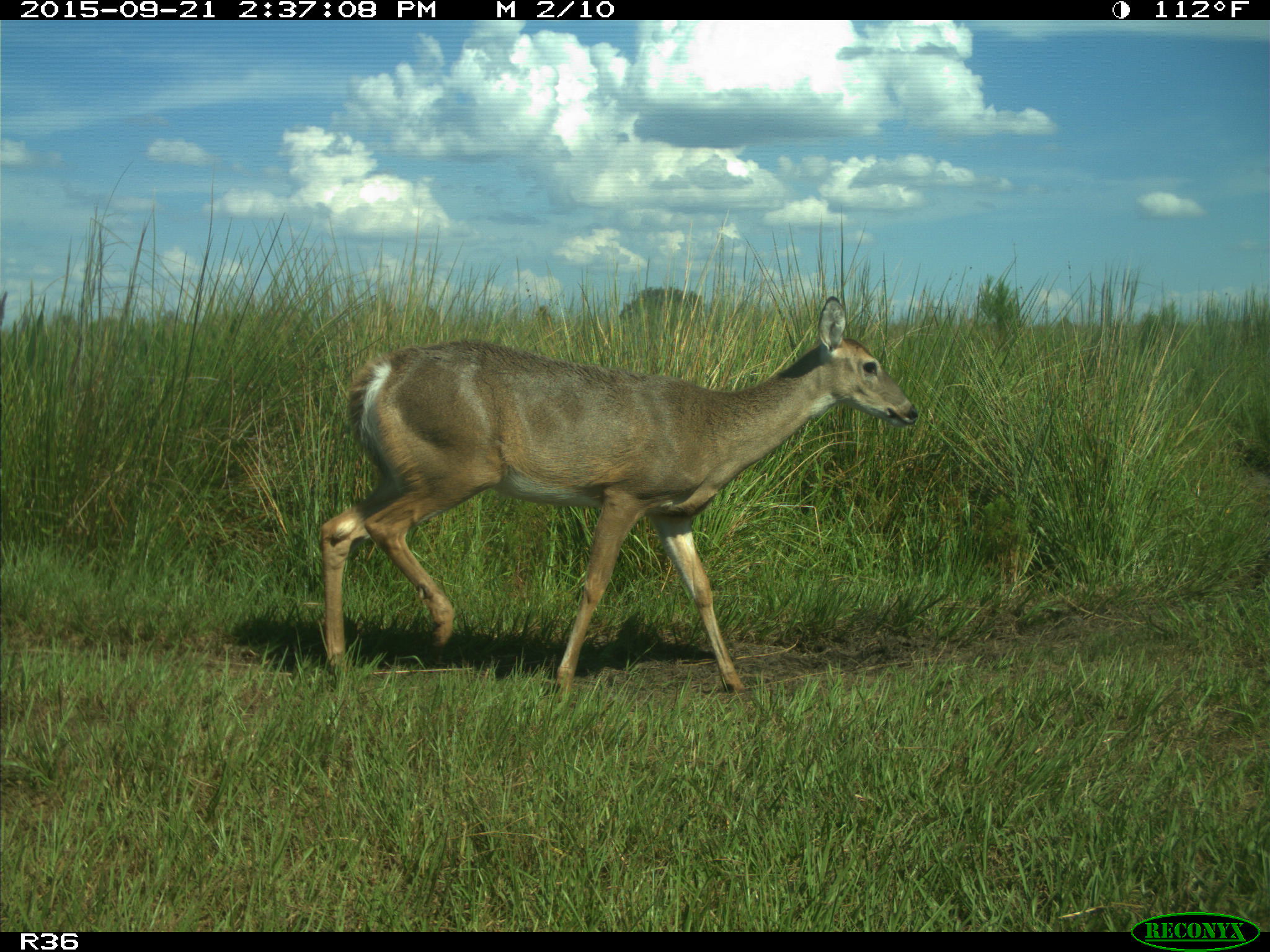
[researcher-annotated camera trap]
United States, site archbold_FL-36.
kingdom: Animalia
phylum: Chordata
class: Mammalia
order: Artiodactyla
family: Cervidae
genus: Odocoileus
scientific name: Odocoileus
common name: deer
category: unidentified deer